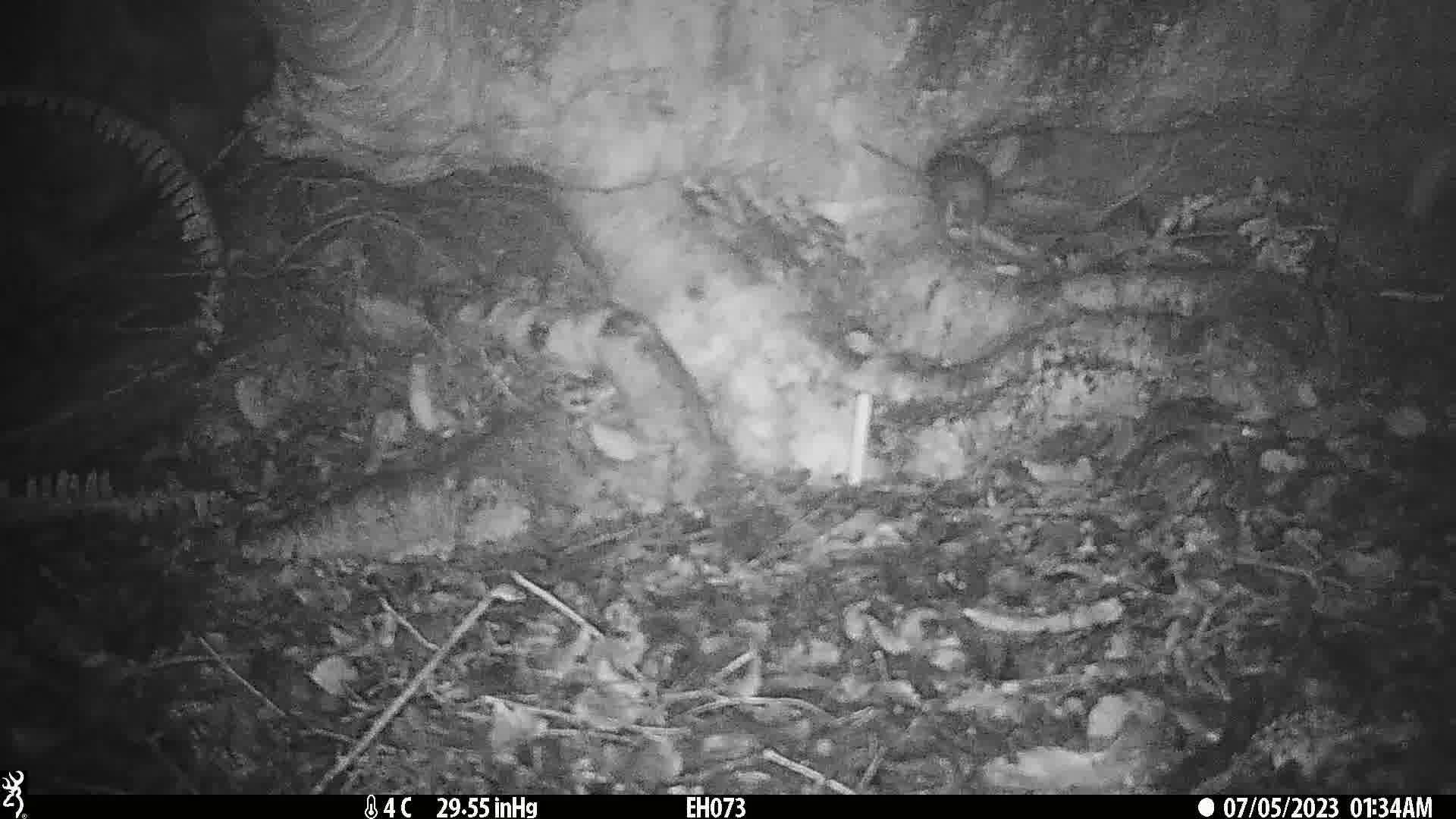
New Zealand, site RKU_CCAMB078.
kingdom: Animalia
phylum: Chordata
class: Mammalia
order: Rodentia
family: Muridae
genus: Rattus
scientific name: Rattus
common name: rat